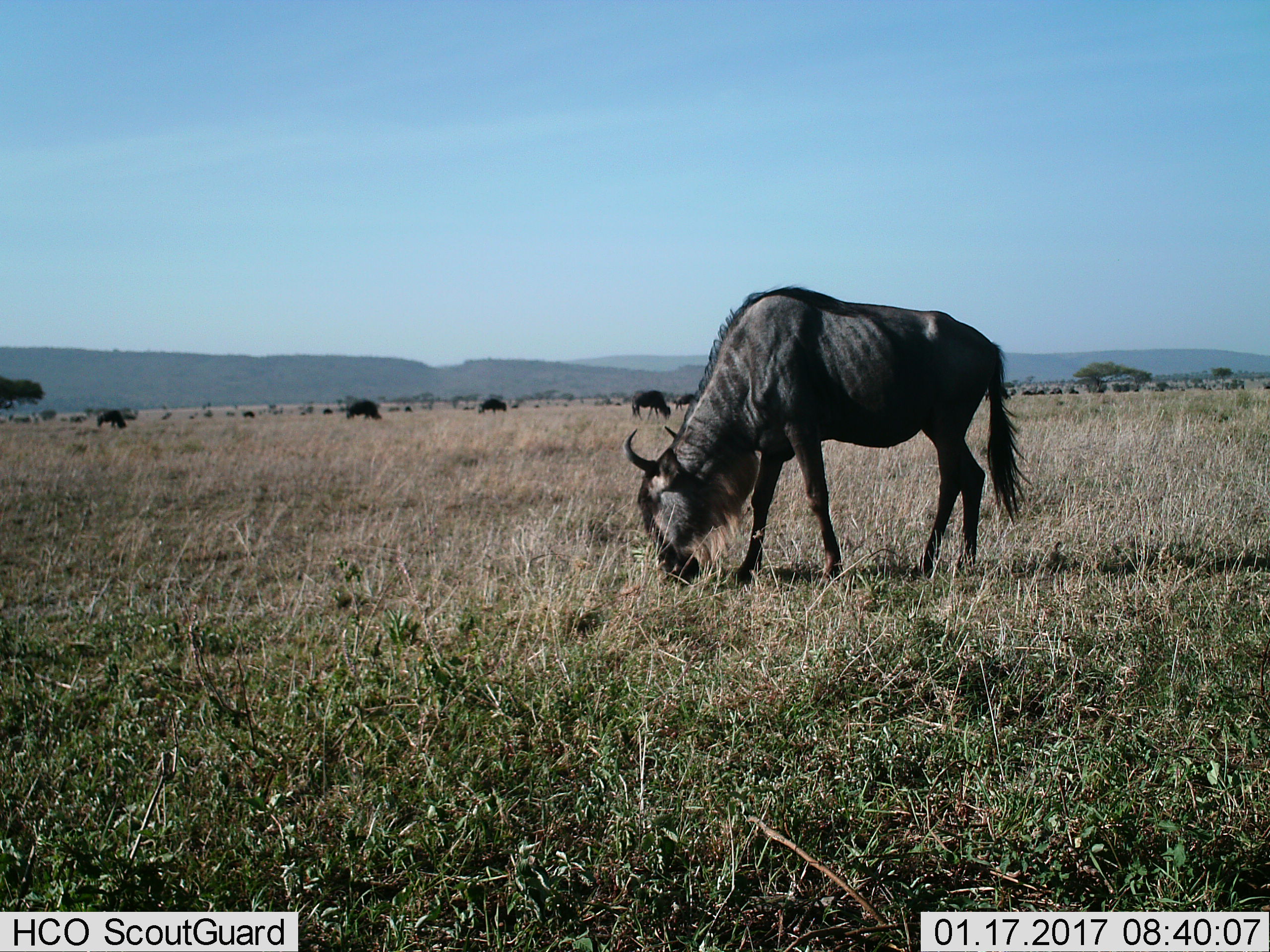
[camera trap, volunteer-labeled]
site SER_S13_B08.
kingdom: Animalia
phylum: Chordata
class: Mammalia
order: Artiodactyla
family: Bovidae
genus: Connochaetes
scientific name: Connochaetes taurinus taurinus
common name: blue wildebeest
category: wildebeestblue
Wildebeestblue (blue wildebeest) (Connochaetes taurinus taurinus), count 11-50. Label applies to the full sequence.